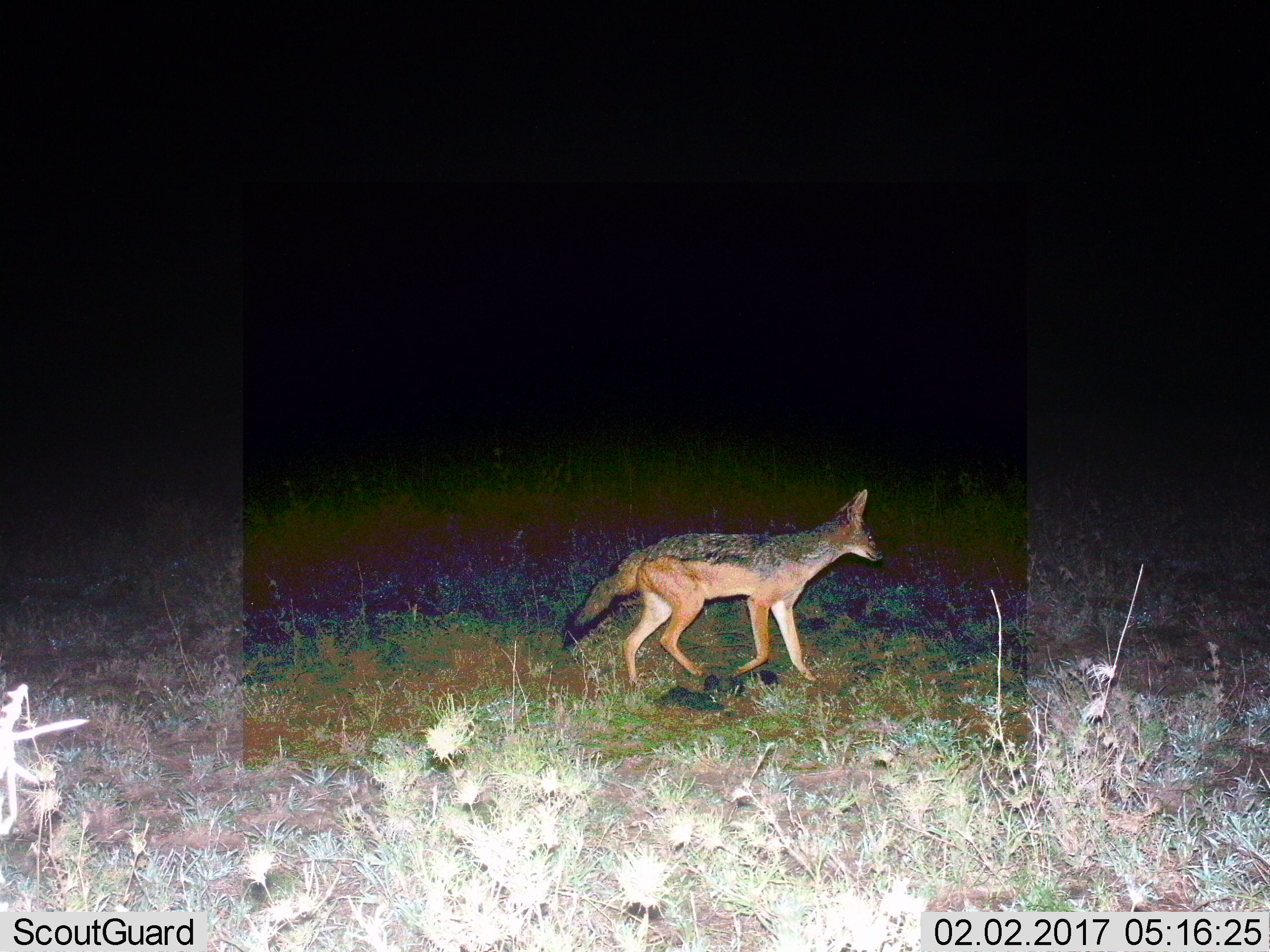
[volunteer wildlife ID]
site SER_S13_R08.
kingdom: Animalia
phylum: Chordata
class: Mammalia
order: Carnivora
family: Canidae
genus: Lupulella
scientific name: Lupulella mesomelas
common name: black-backed jackal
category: jackalblackbacked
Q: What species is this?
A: Jackalblackbacked (black-backed jackal) (Lupulella mesomelas).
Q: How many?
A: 1.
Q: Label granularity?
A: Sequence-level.